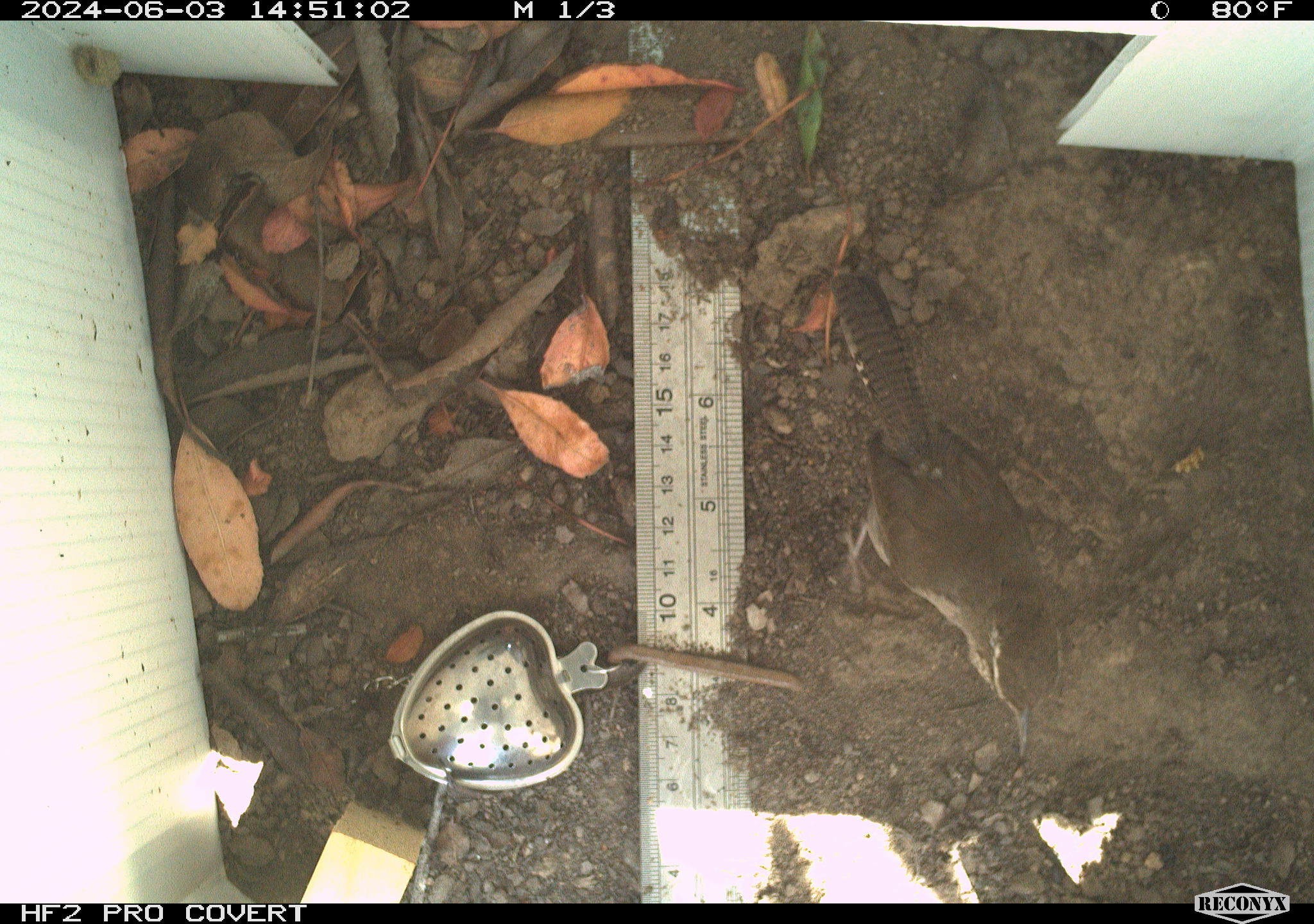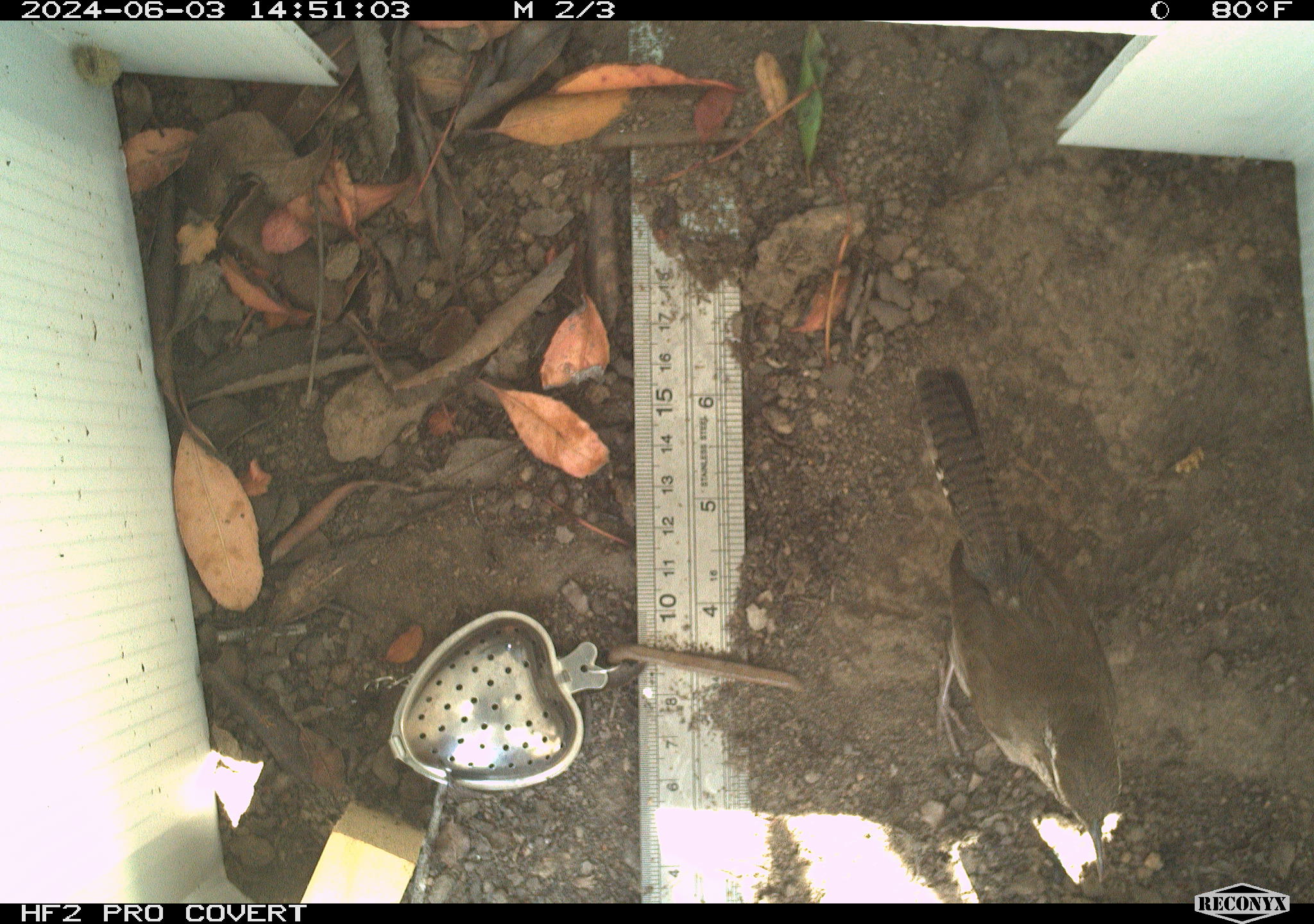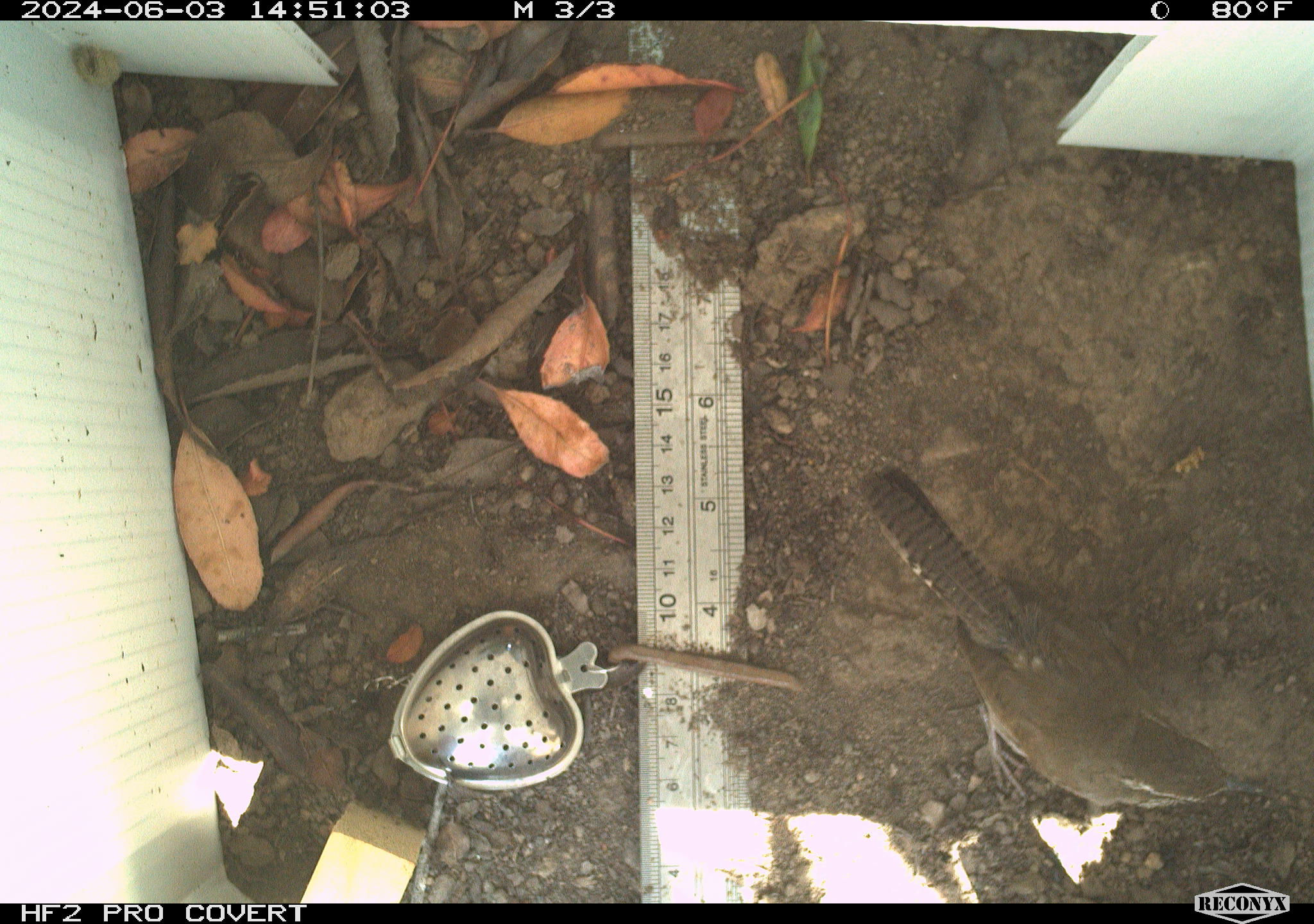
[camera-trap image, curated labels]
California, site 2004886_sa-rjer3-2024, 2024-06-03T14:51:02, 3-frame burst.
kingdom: Animalia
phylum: Chordata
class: Aves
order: Passeriformes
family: Troglodytidae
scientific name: Troglodytidae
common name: wren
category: troglodytidae family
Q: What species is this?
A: Troglodytidae family (wren) (Troglodytidae).